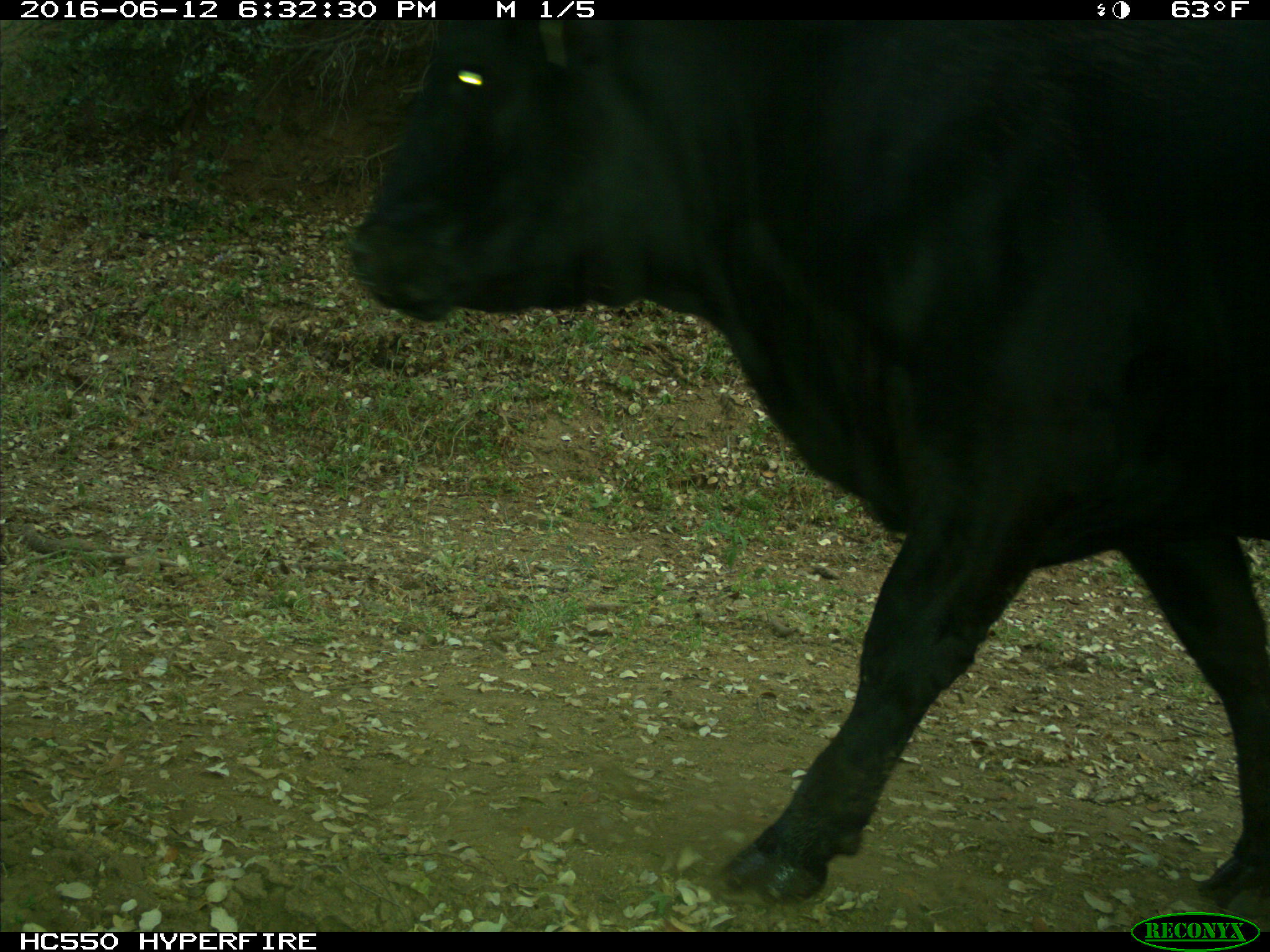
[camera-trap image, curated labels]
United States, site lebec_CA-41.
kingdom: Animalia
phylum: Chordata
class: Mammalia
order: Artiodactyla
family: Bovidae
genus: Bos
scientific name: Bos taurus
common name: domestic cow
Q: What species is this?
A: Bos taurus (domestic cow).